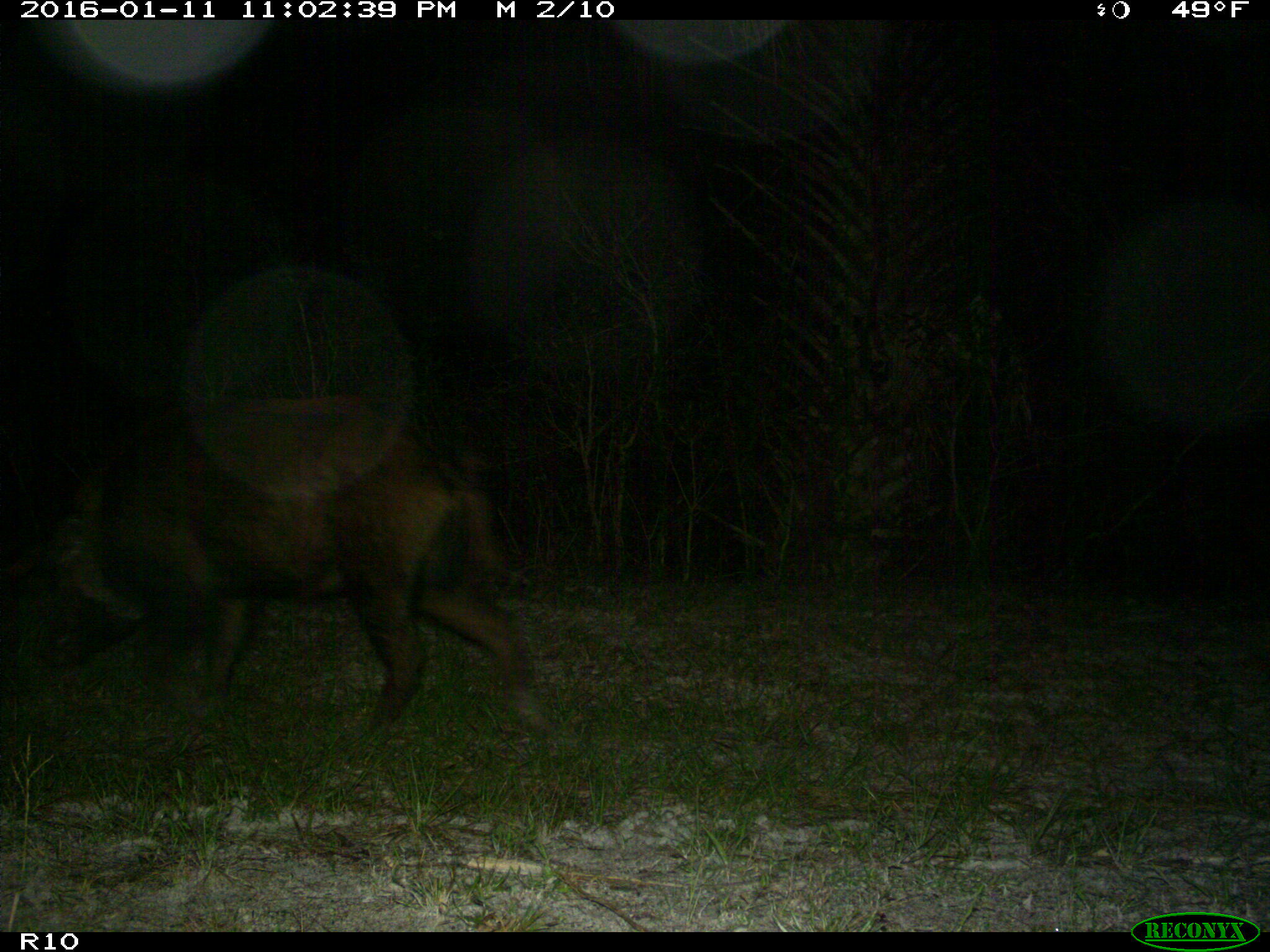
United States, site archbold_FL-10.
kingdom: Animalia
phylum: Chordata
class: Mammalia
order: Artiodactyla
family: Suidae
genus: Sus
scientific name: Sus scrofa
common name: wild boar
Sus scrofa (wild boar).